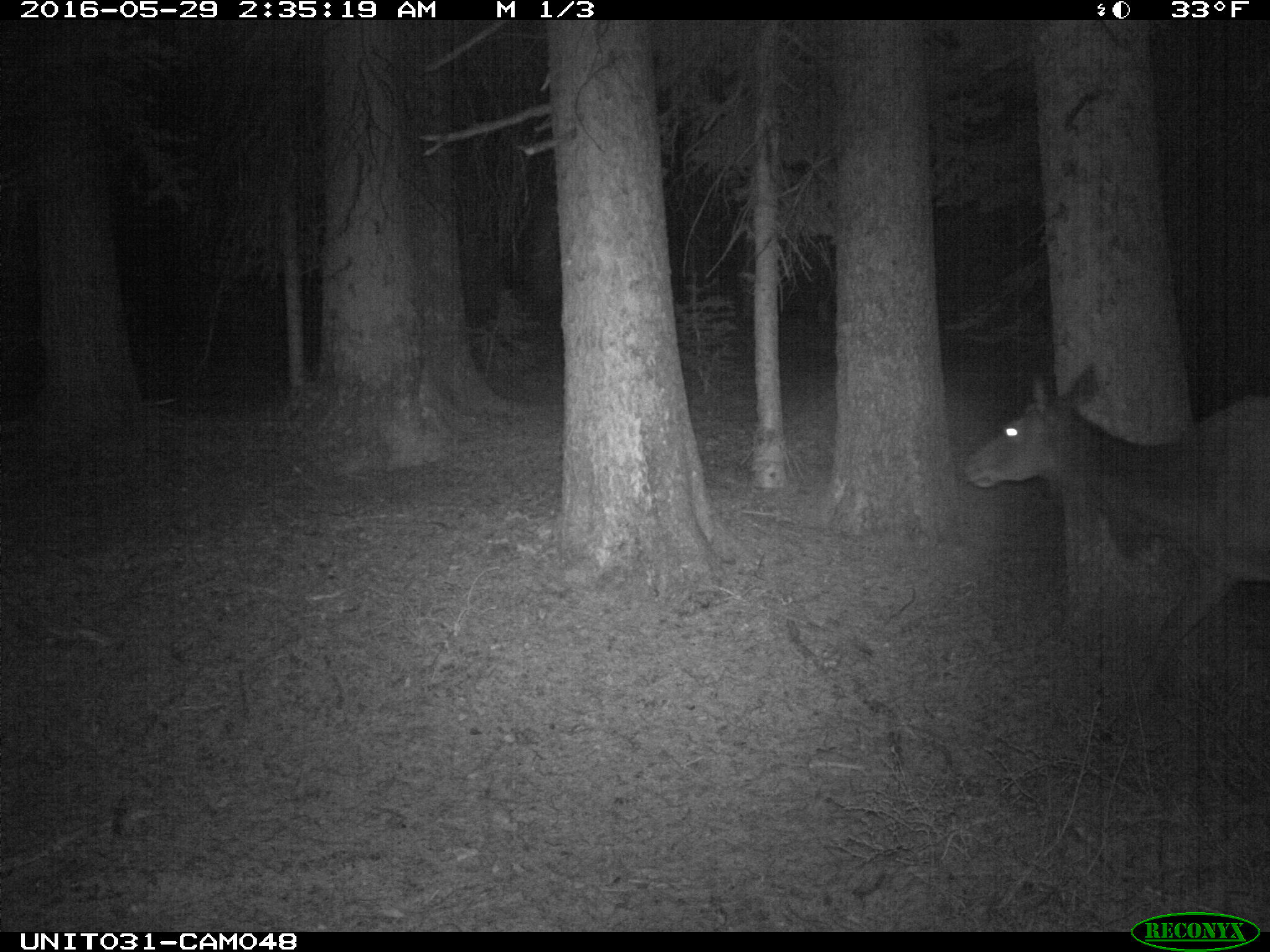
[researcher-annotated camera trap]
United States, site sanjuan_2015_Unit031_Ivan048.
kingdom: Animalia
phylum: Chordata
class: Mammalia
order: Artiodactyla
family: Cervidae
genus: Cervus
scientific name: Cervus elaphus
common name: red deer